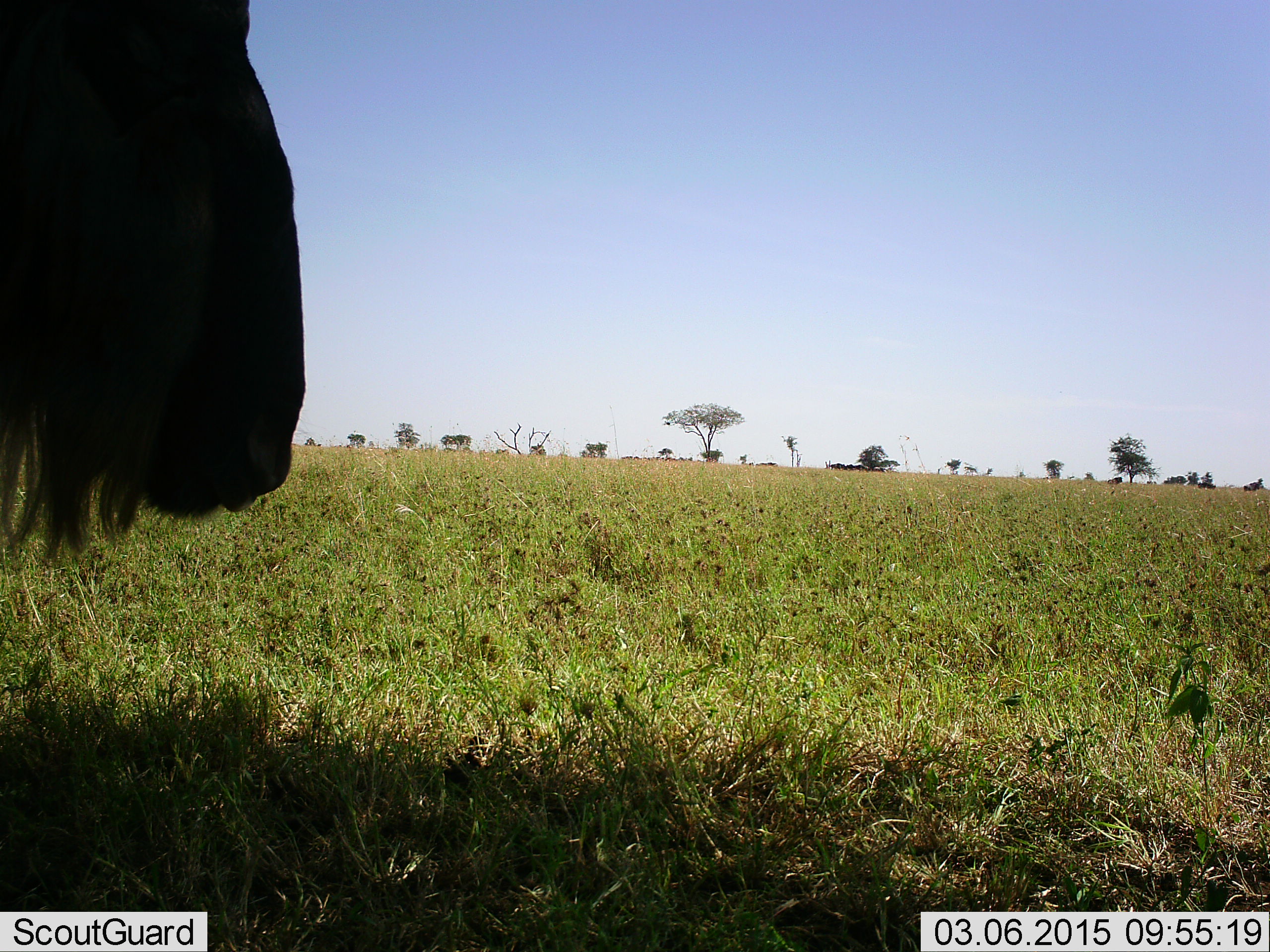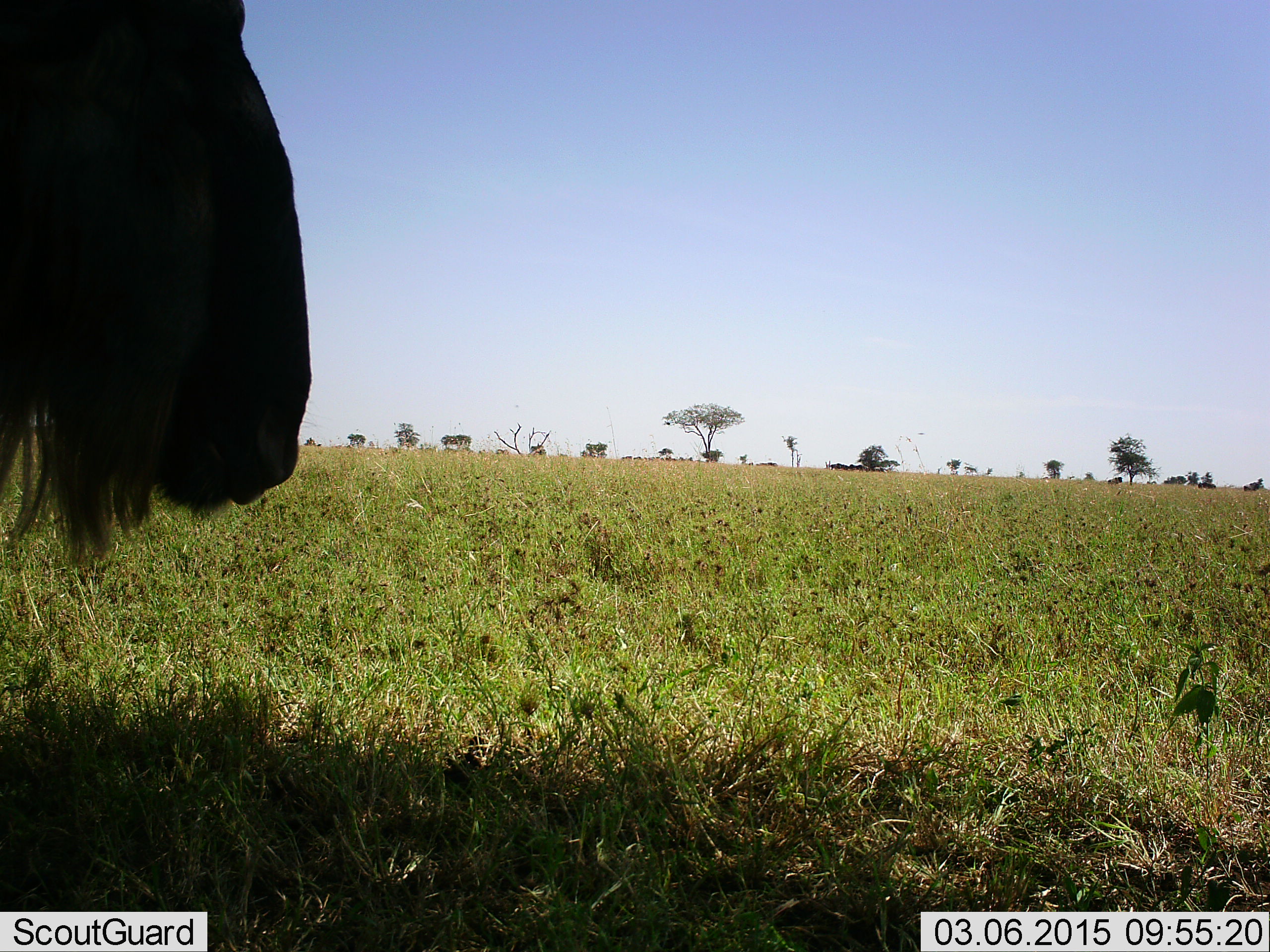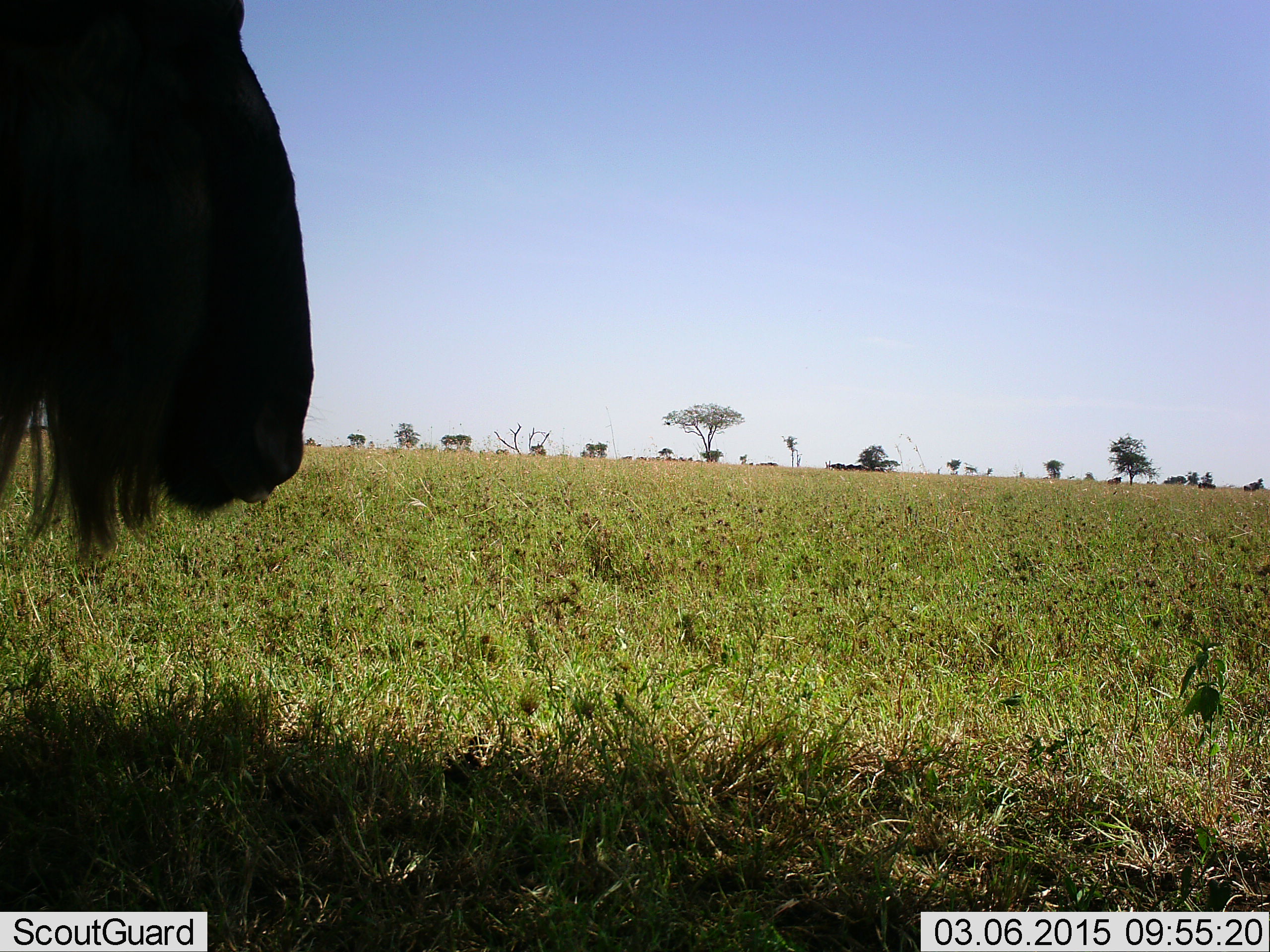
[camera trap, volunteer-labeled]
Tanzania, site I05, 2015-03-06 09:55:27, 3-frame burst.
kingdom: Animalia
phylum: Chordata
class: Mammalia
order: Artiodactyla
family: Bovidae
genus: Connochaetes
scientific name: Connochaetes taurinus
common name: blue wildebeest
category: wildebeest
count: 1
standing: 100%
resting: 0%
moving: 0%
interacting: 0%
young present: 0%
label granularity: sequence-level